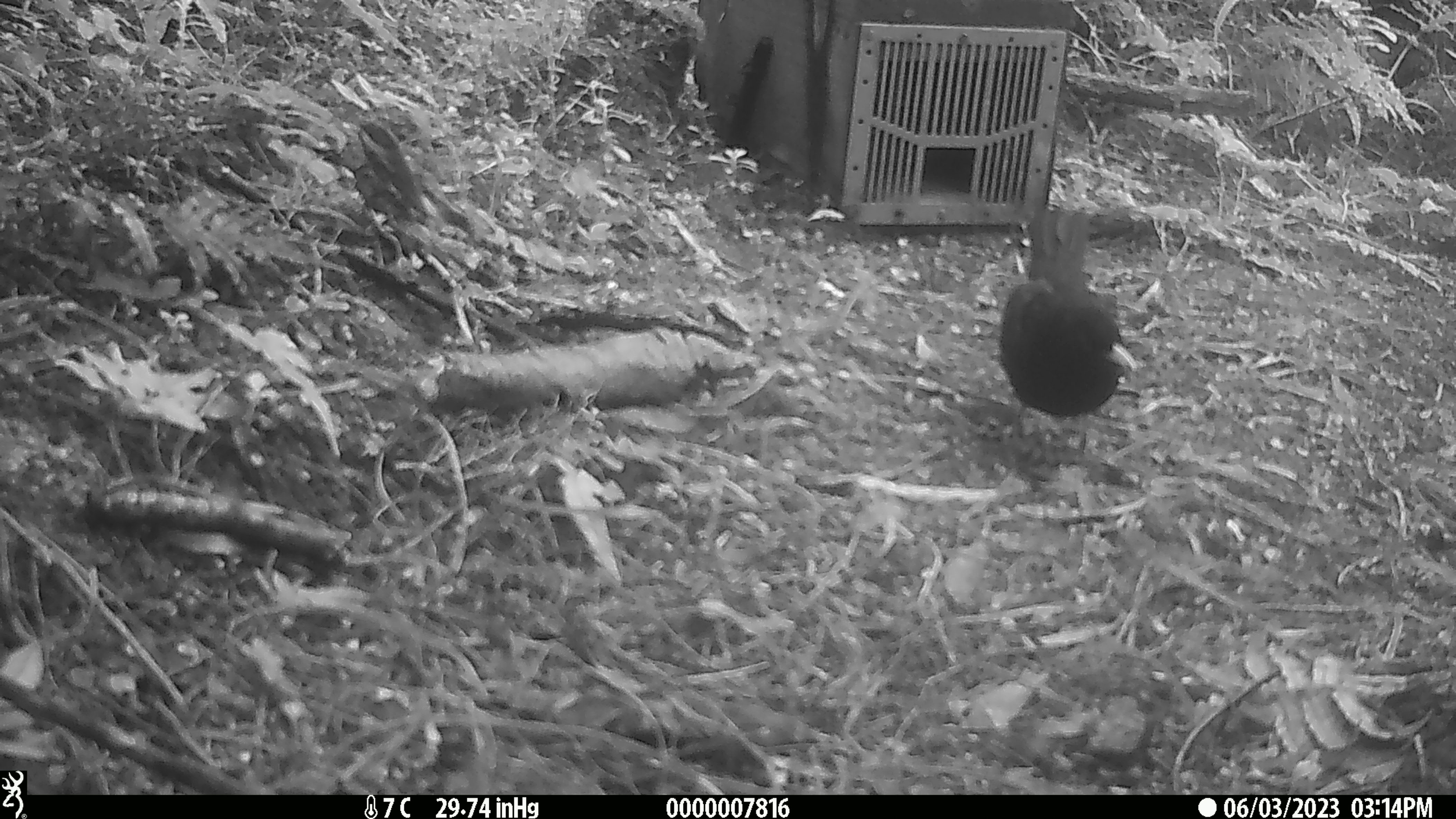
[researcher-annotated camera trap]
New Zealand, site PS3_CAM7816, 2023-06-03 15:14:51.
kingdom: Animalia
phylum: Chordata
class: Aves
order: Passeriformes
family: Turdidae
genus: Turdus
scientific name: Turdus merula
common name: eurasian blackbird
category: blackbird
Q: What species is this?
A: Blackbird (eurasian blackbird) (Turdus merula).